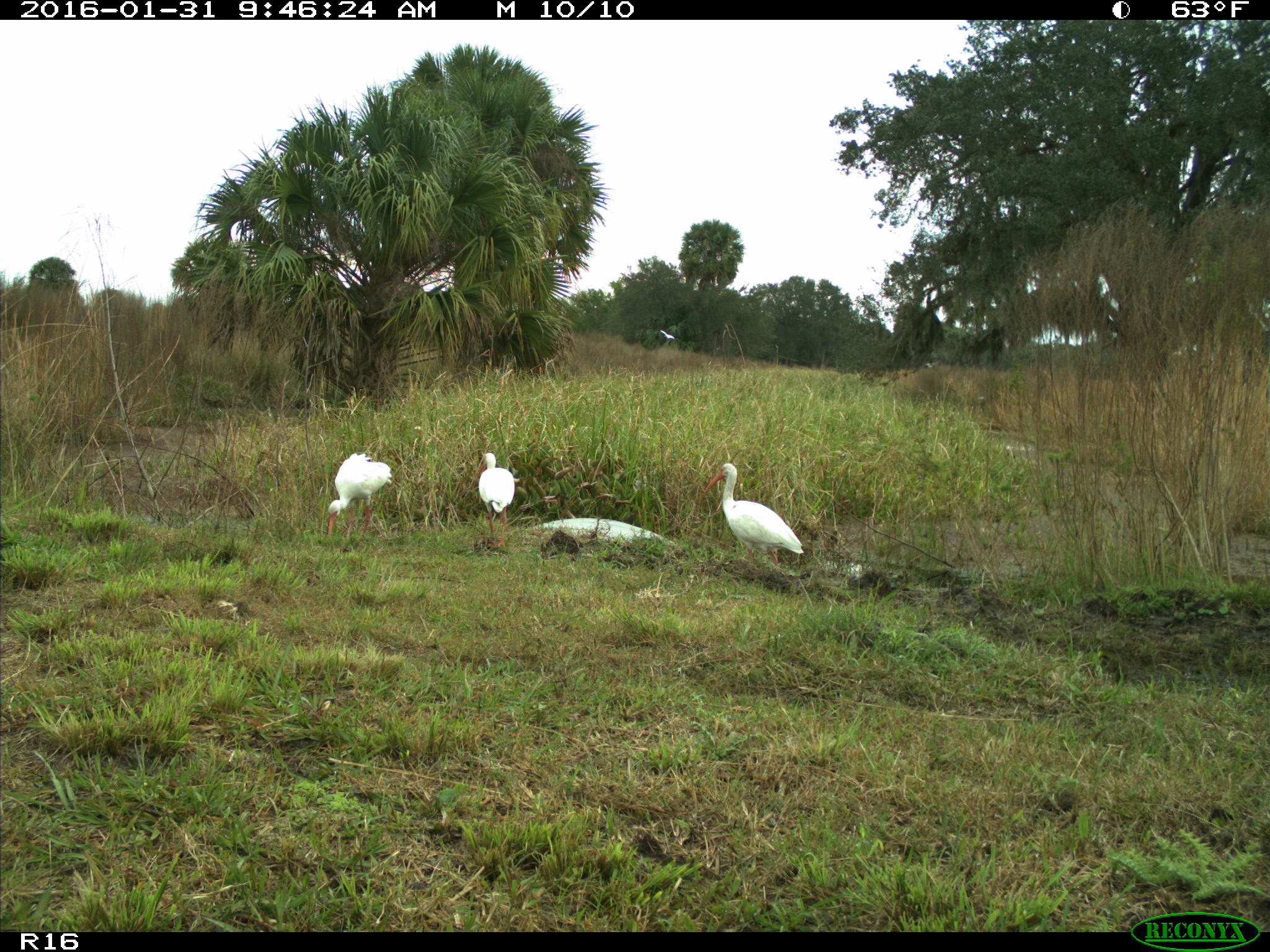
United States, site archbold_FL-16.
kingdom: Animalia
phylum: Chordata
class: Aves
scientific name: Aves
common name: birds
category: unidentified bird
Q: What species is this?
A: Unidentified bird (birds) (Aves).